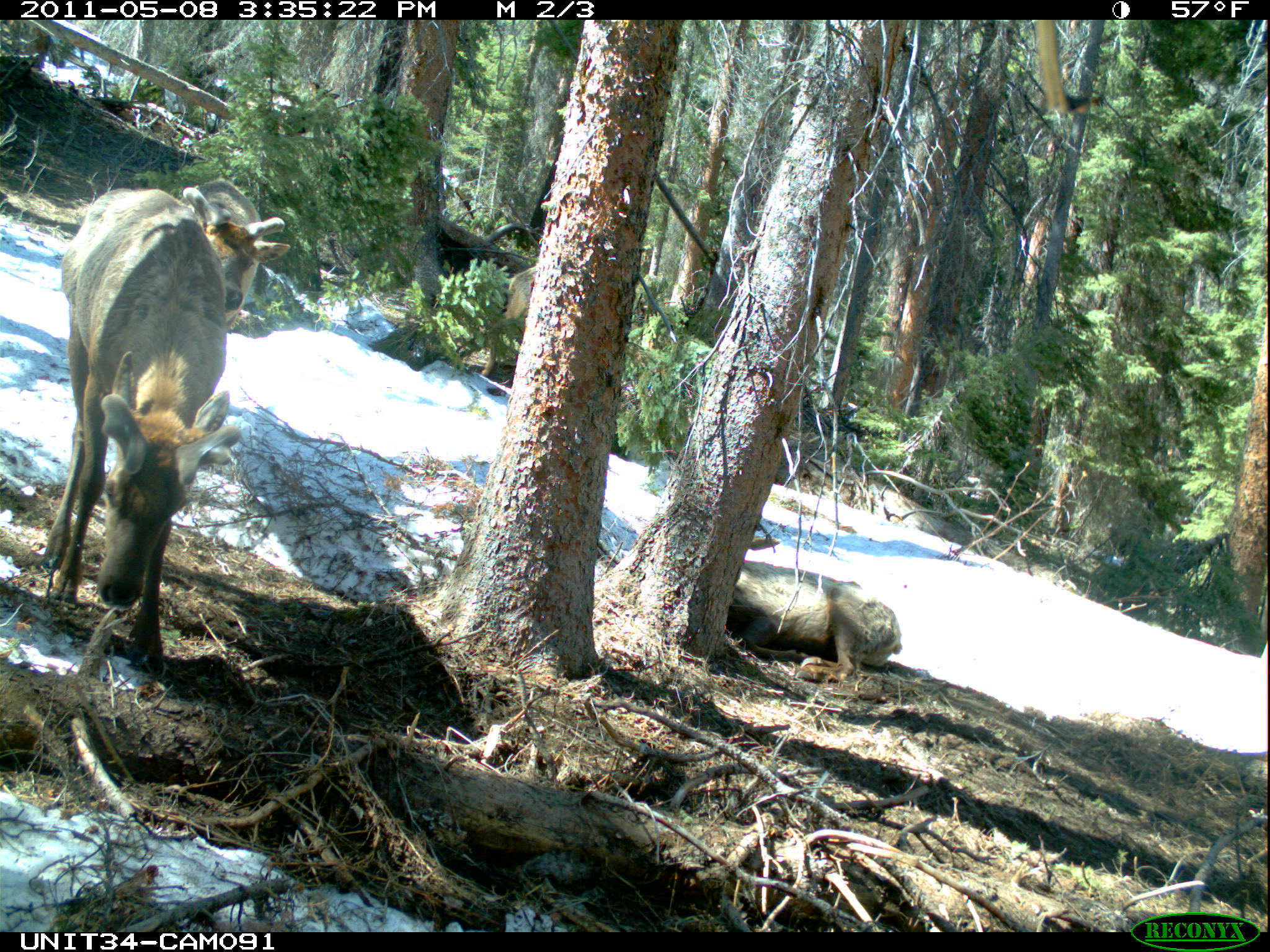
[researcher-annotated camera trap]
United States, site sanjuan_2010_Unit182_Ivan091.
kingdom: Animalia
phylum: Chordata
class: Mammalia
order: Artiodactyla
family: Cervidae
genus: Cervus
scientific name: Cervus elaphus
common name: red deer